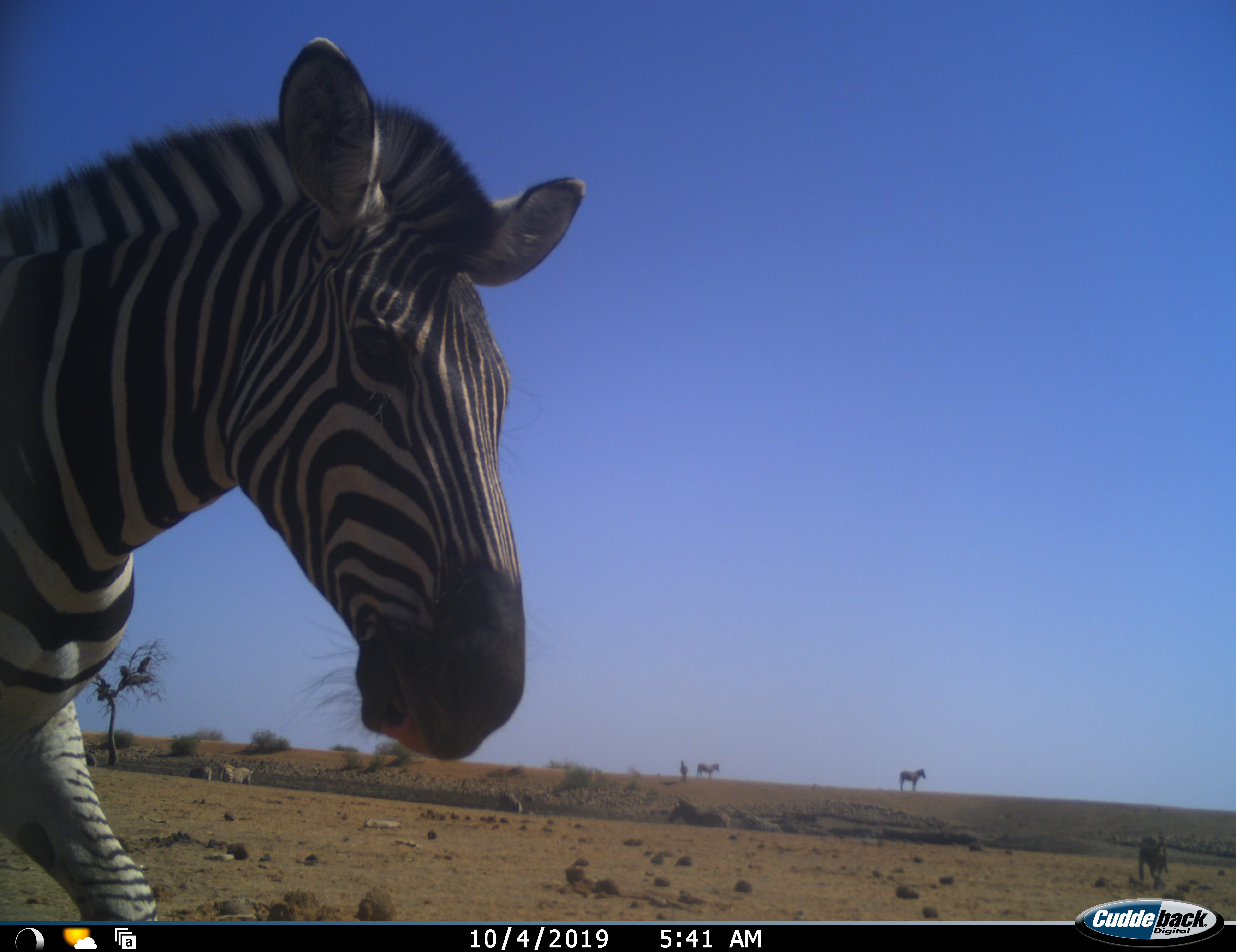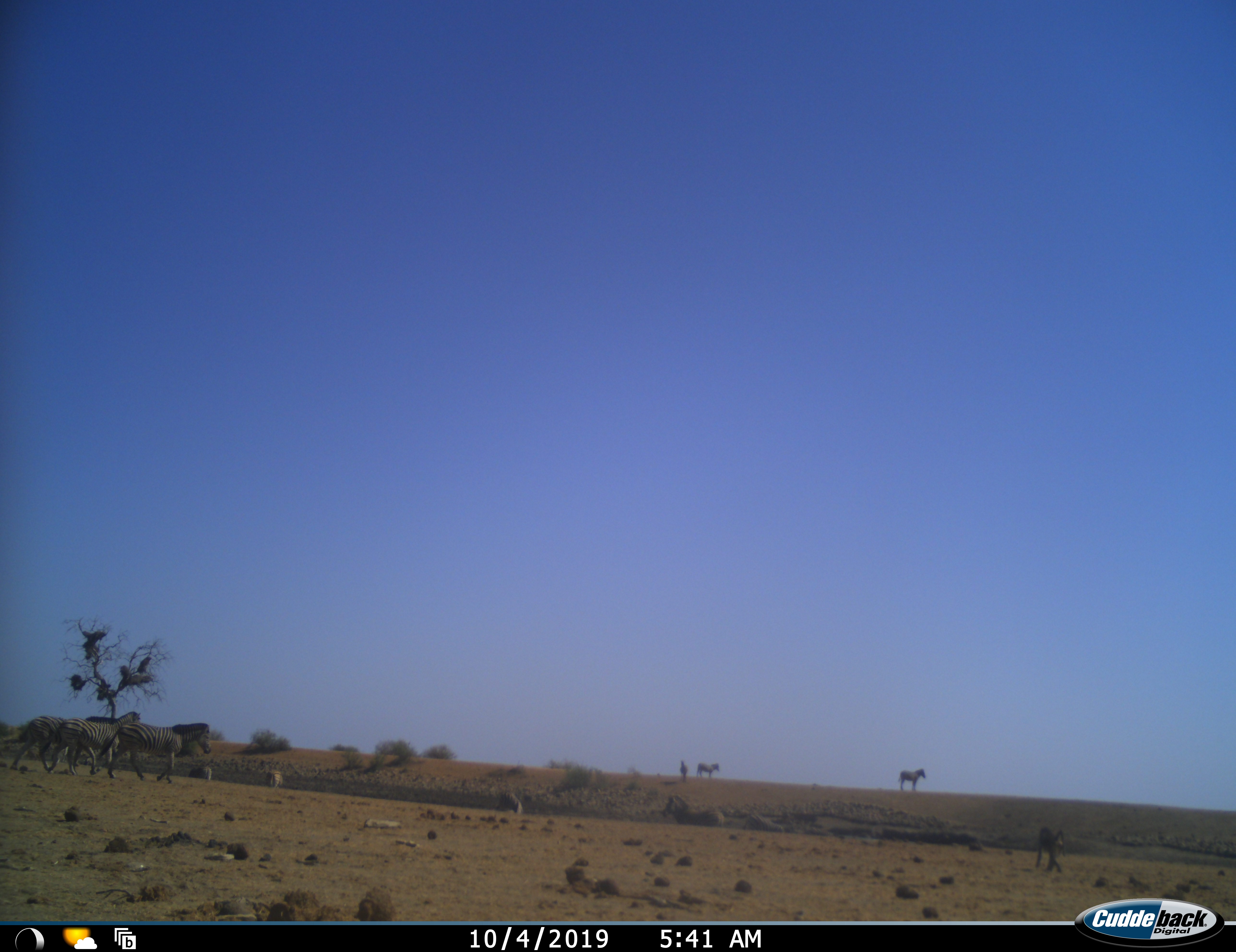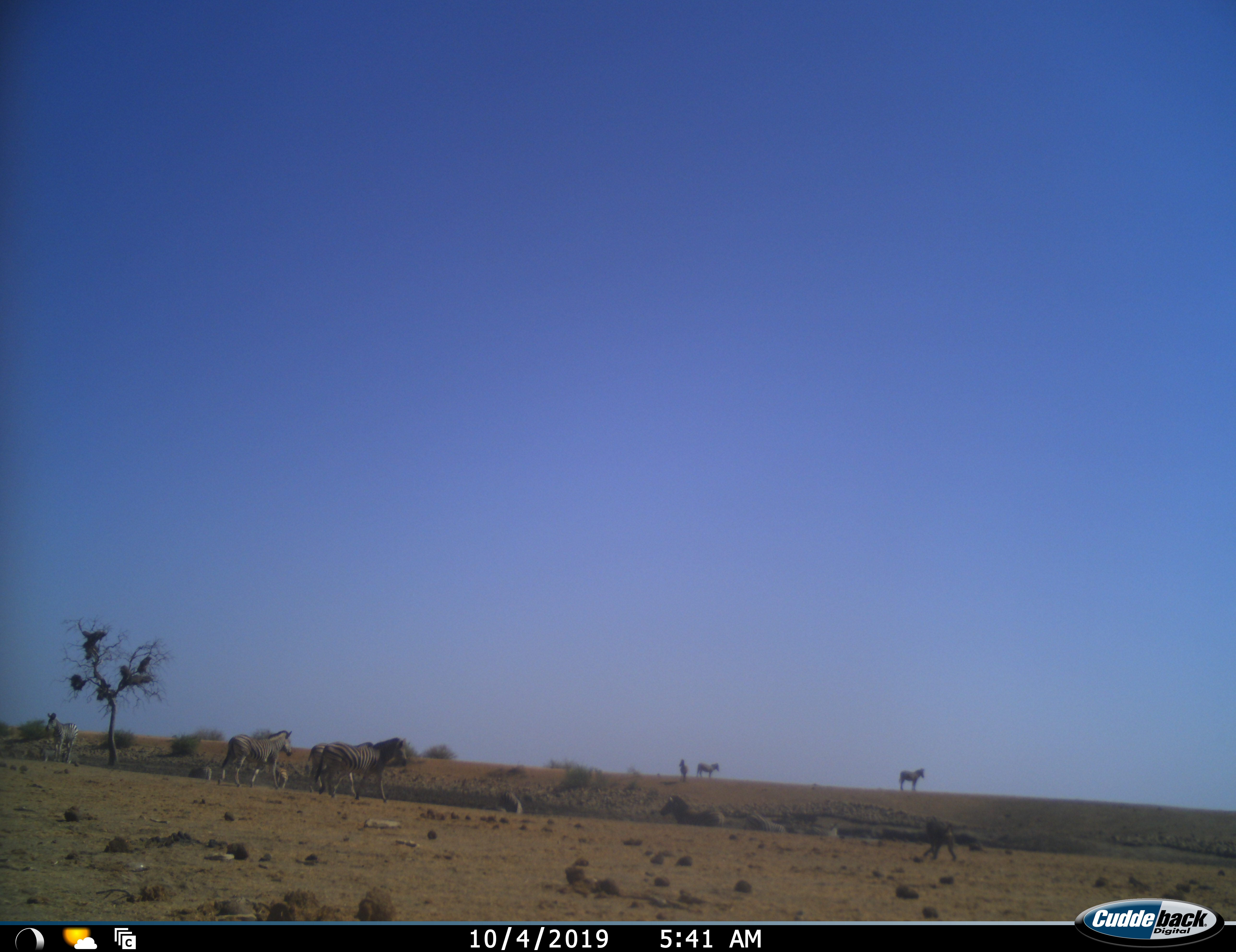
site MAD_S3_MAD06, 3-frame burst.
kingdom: Animalia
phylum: Chordata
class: Mammalia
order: Primates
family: Cercopithecidae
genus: Papio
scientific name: Papio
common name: baboon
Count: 1.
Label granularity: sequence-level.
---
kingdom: Animalia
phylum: Chordata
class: Mammalia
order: Perissodactyla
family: Equidae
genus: Equus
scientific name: Equus quagga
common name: plains zebra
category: zebraplains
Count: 11-50.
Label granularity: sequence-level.